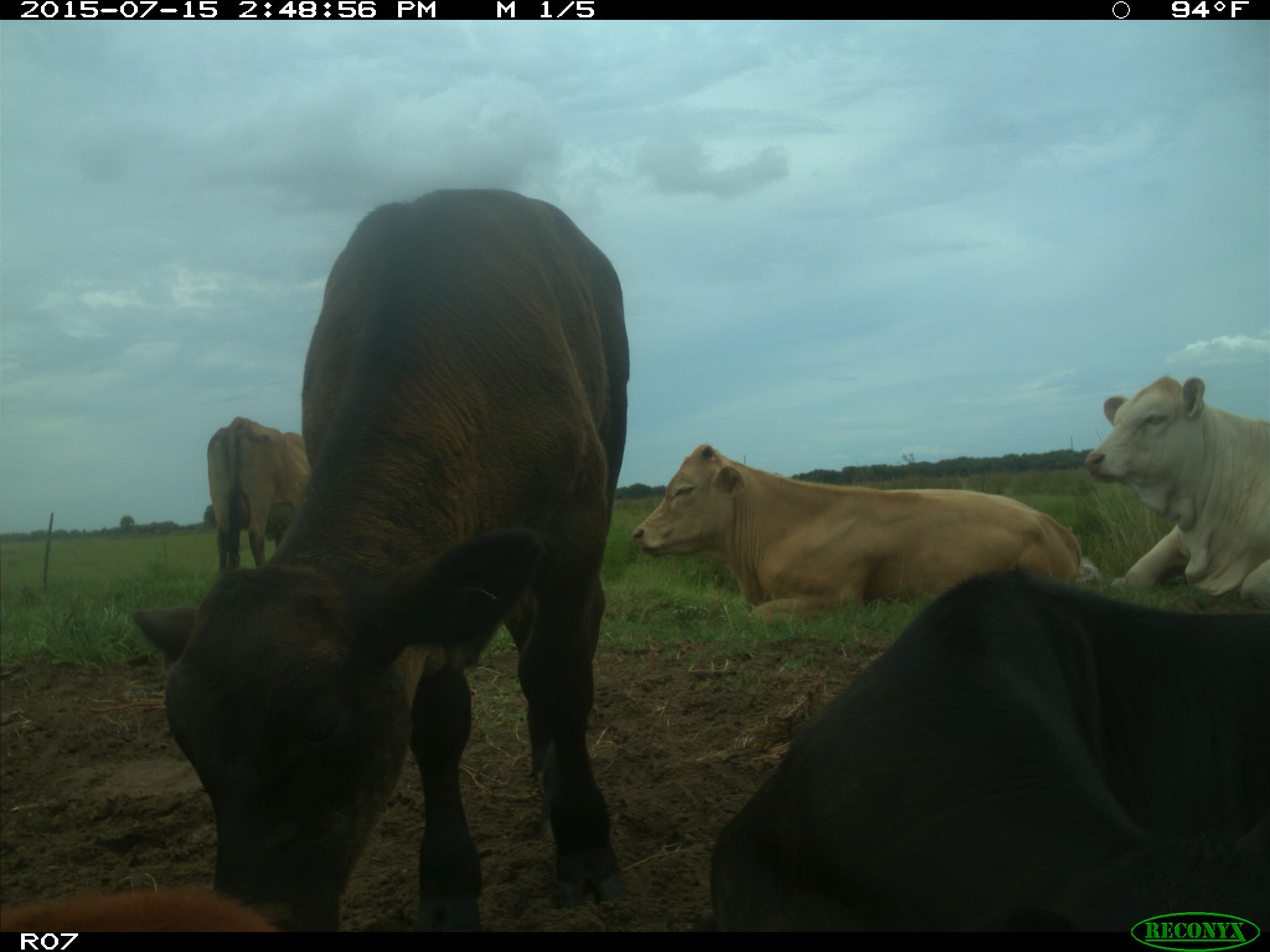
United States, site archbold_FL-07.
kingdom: Animalia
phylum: Chordata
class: Mammalia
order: Artiodactyla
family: Bovidae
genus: Bos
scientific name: Bos taurus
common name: domestic cow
Bos taurus (domestic cow).